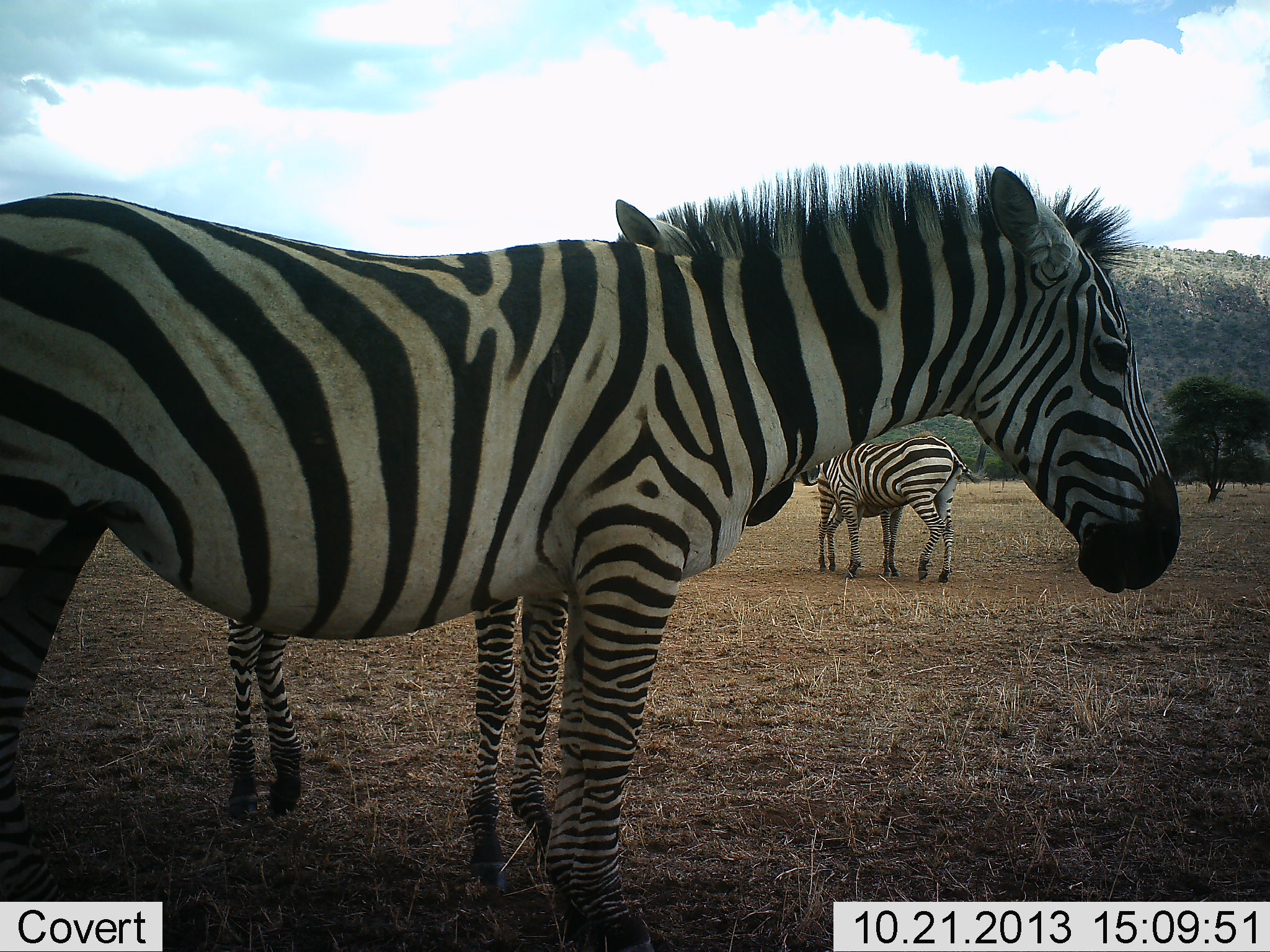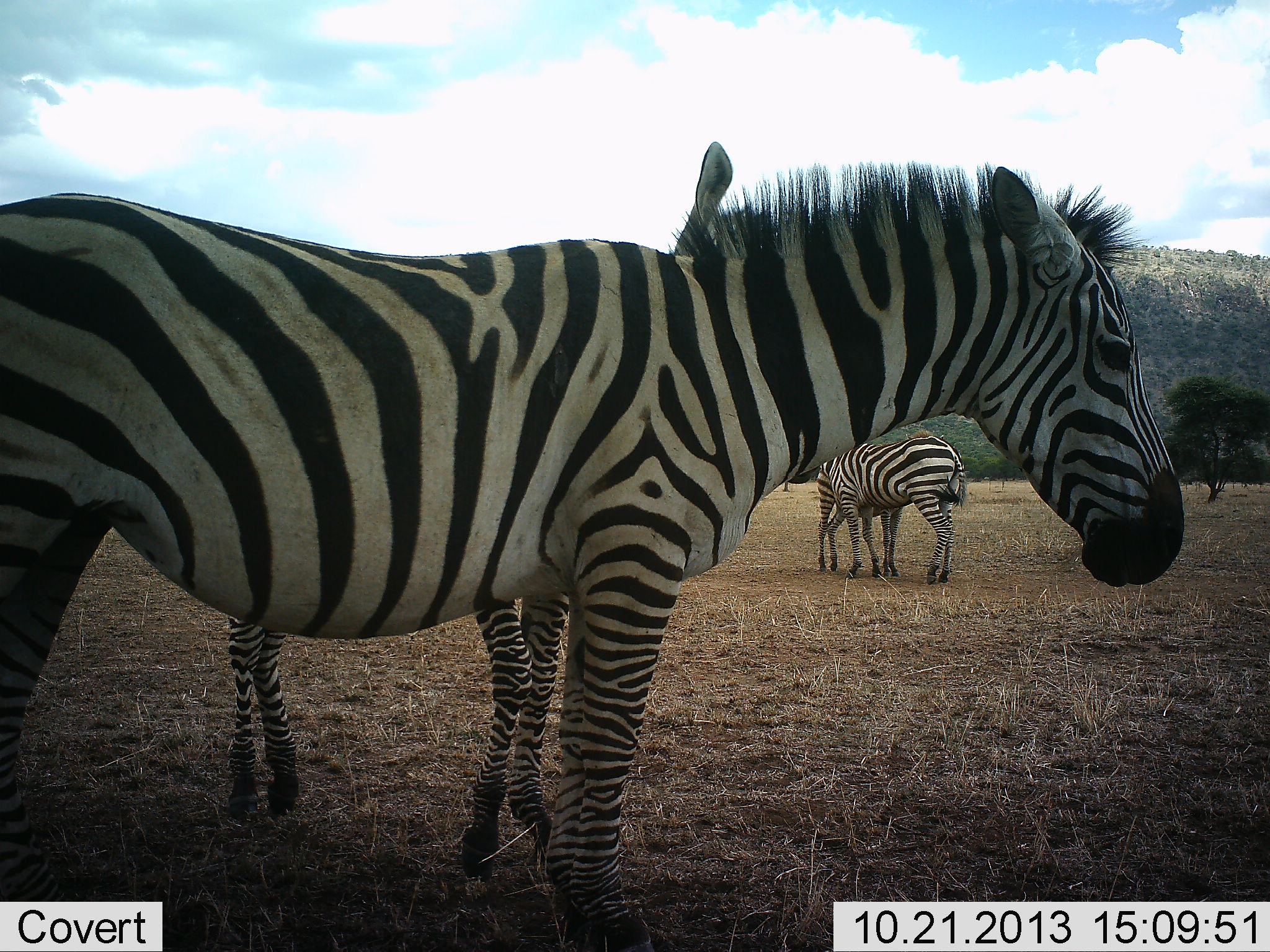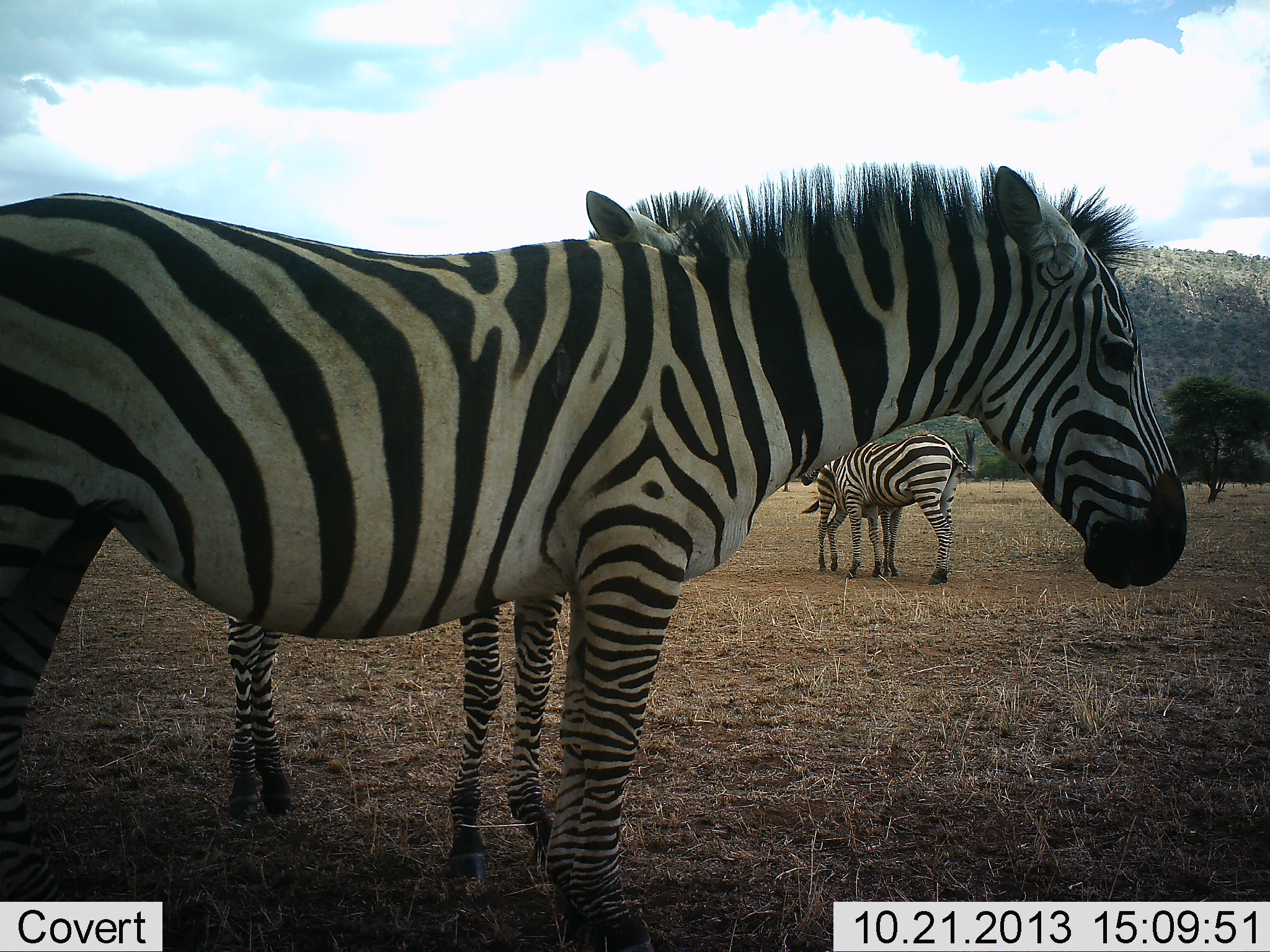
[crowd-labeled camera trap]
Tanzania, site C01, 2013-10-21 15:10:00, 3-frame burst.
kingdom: Animalia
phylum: Chordata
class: Mammalia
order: Perissodactyla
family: Equidae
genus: Equus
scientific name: Equus quagga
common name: plains zebra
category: zebra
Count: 4.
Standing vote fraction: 100%.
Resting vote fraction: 0%.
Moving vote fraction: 0%.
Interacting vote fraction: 40%.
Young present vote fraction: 50%.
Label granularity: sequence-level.